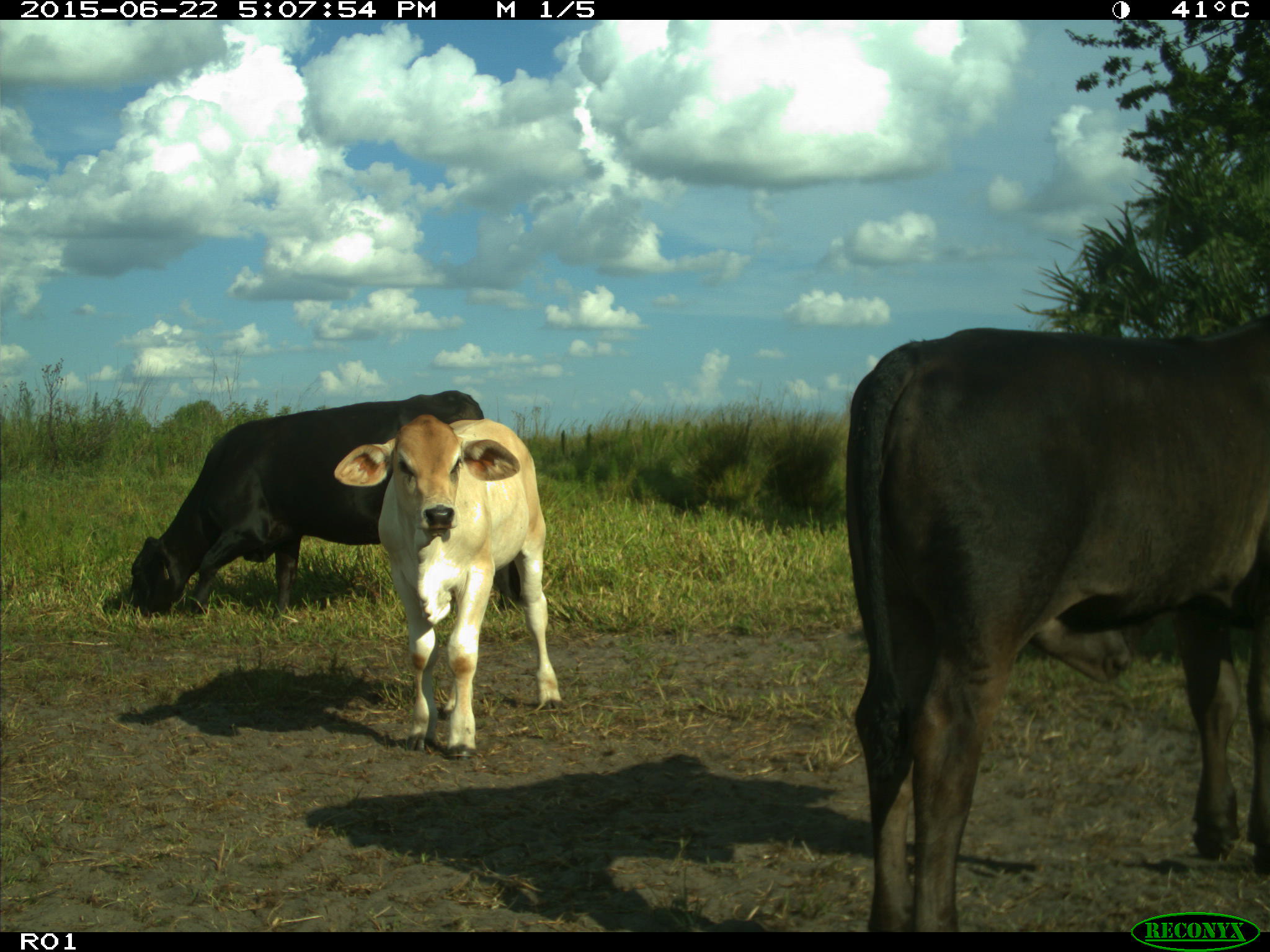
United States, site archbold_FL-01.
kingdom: Animalia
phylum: Chordata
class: Mammalia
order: Artiodactyla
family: Bovidae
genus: Bos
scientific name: Bos taurus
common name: domestic cow